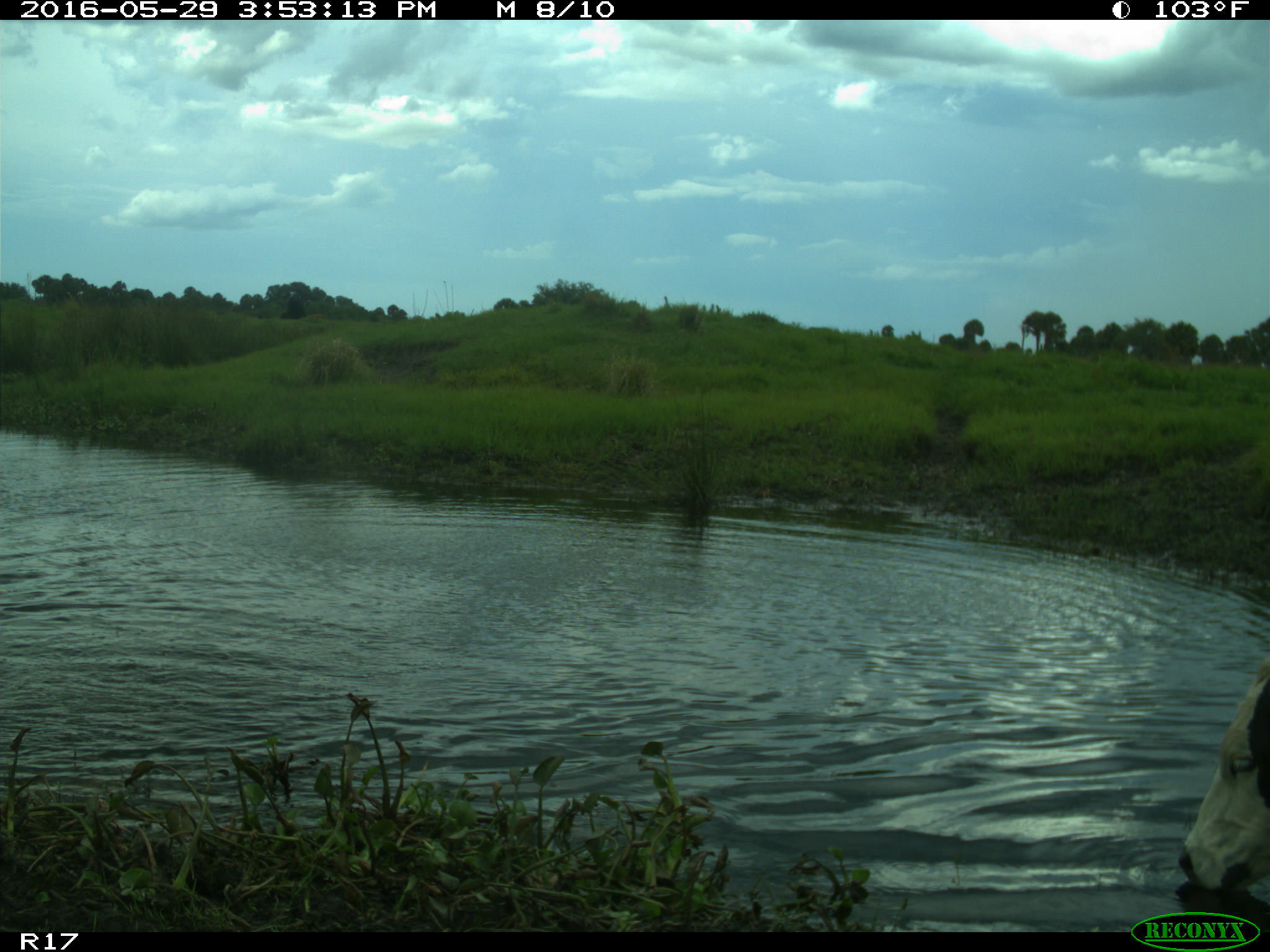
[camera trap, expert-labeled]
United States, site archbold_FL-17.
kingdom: Animalia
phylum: Chordata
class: Mammalia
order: Artiodactyla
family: Bovidae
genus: Bos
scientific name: Bos taurus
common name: domestic cow